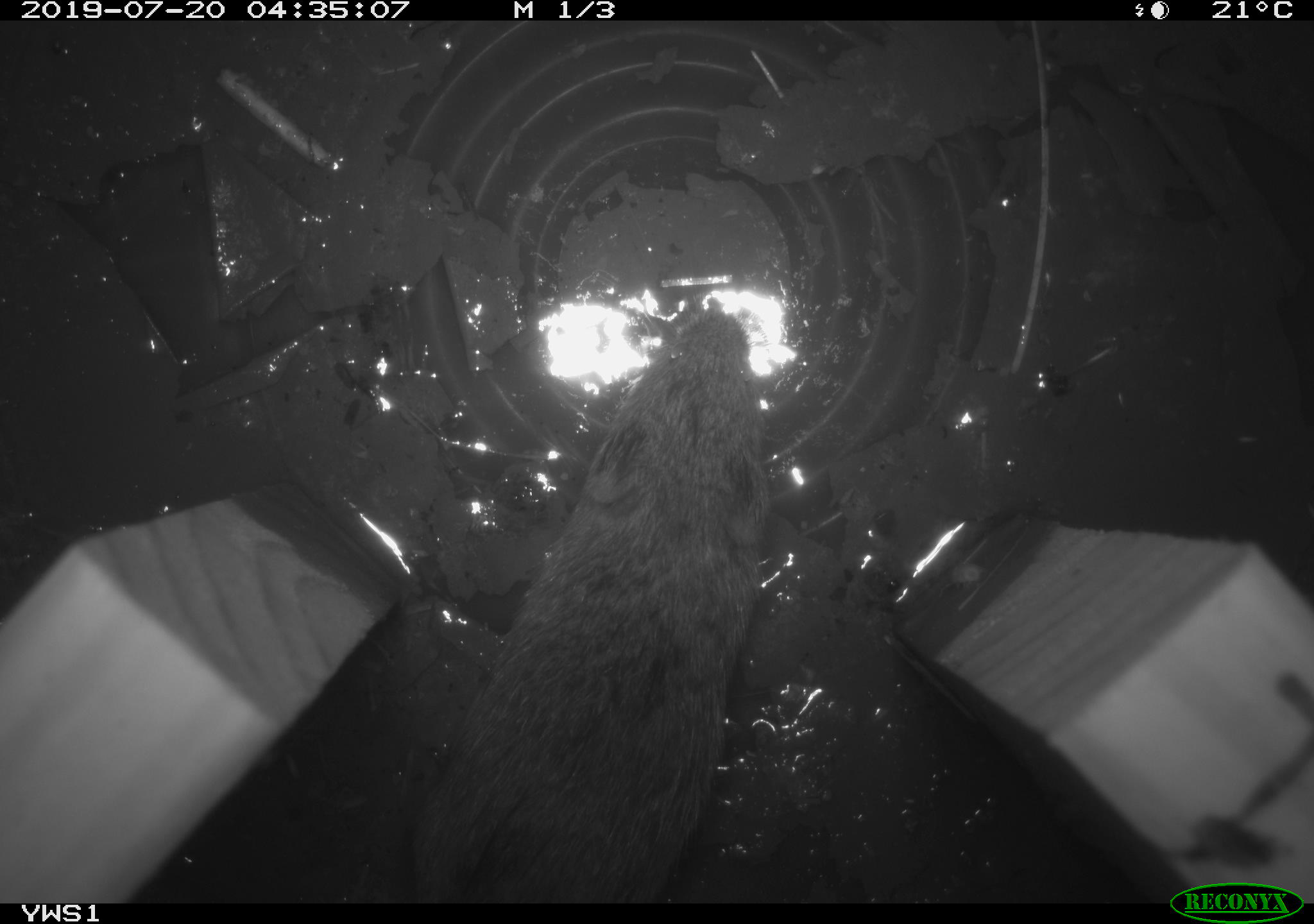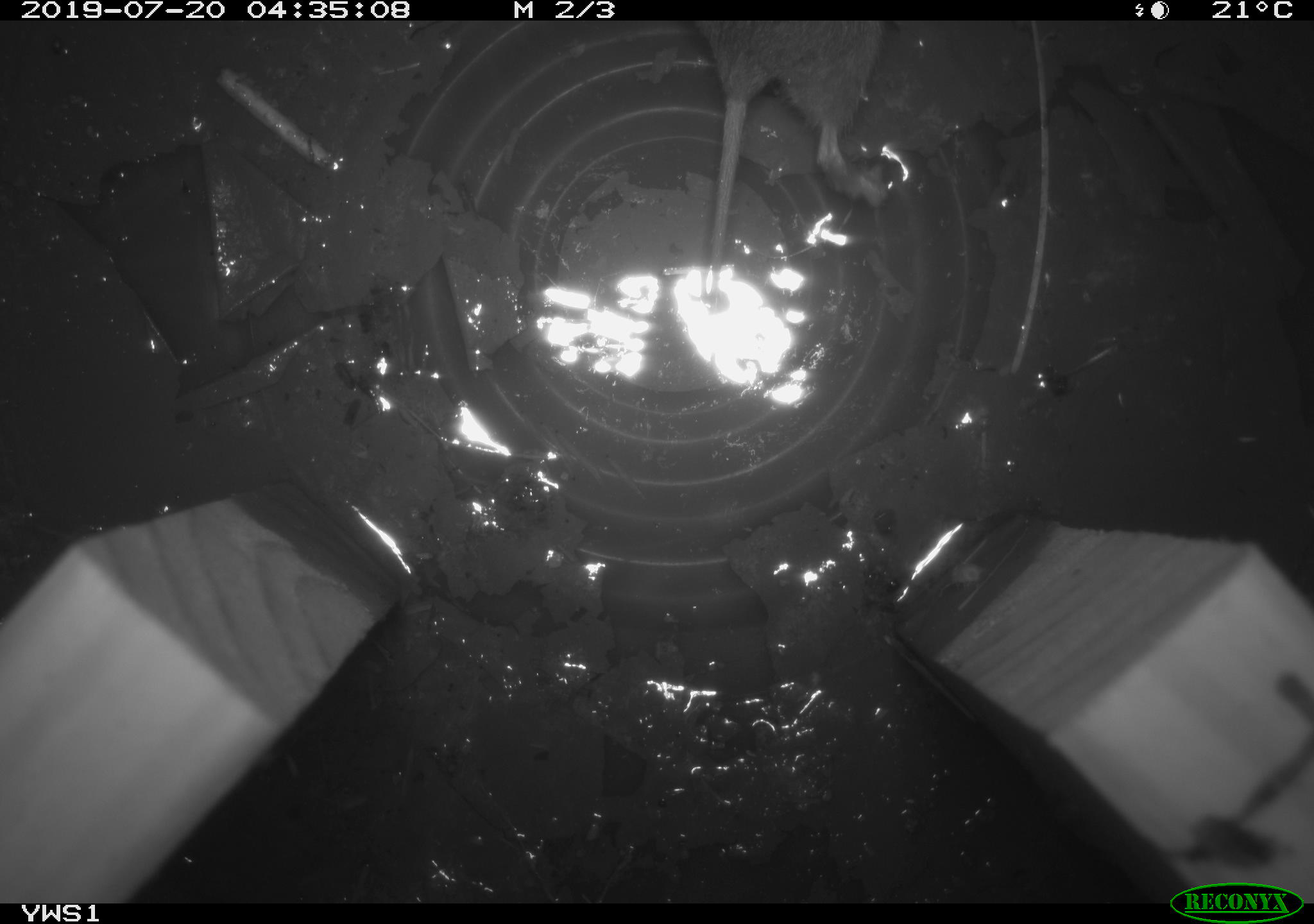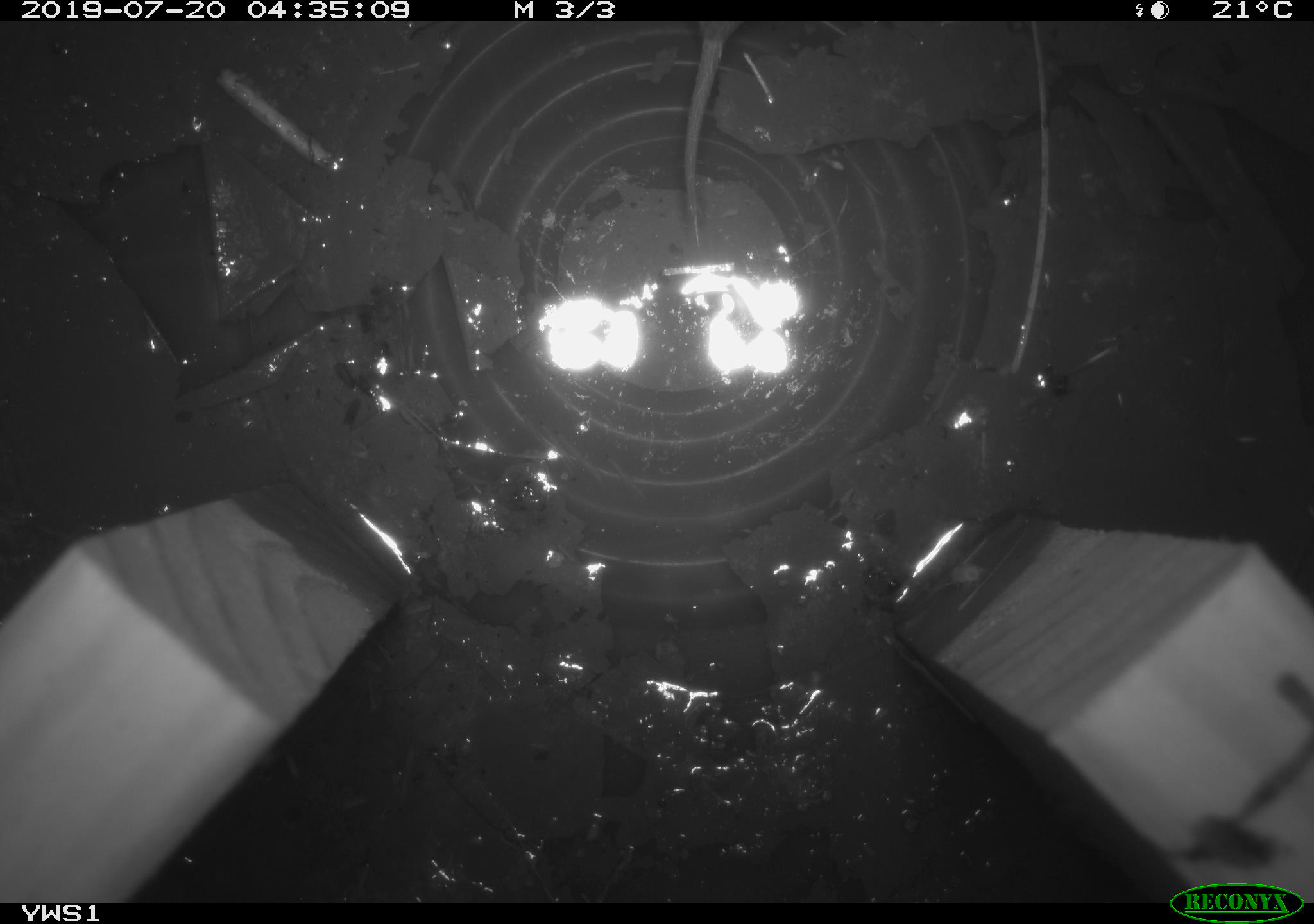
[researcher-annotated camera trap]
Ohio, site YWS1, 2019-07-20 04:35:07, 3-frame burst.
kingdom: Animalia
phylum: Chordata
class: Mammalia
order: Rodentia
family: Cricetidae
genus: Microtus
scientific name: Microtus pennsylvanicus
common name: meadow vole